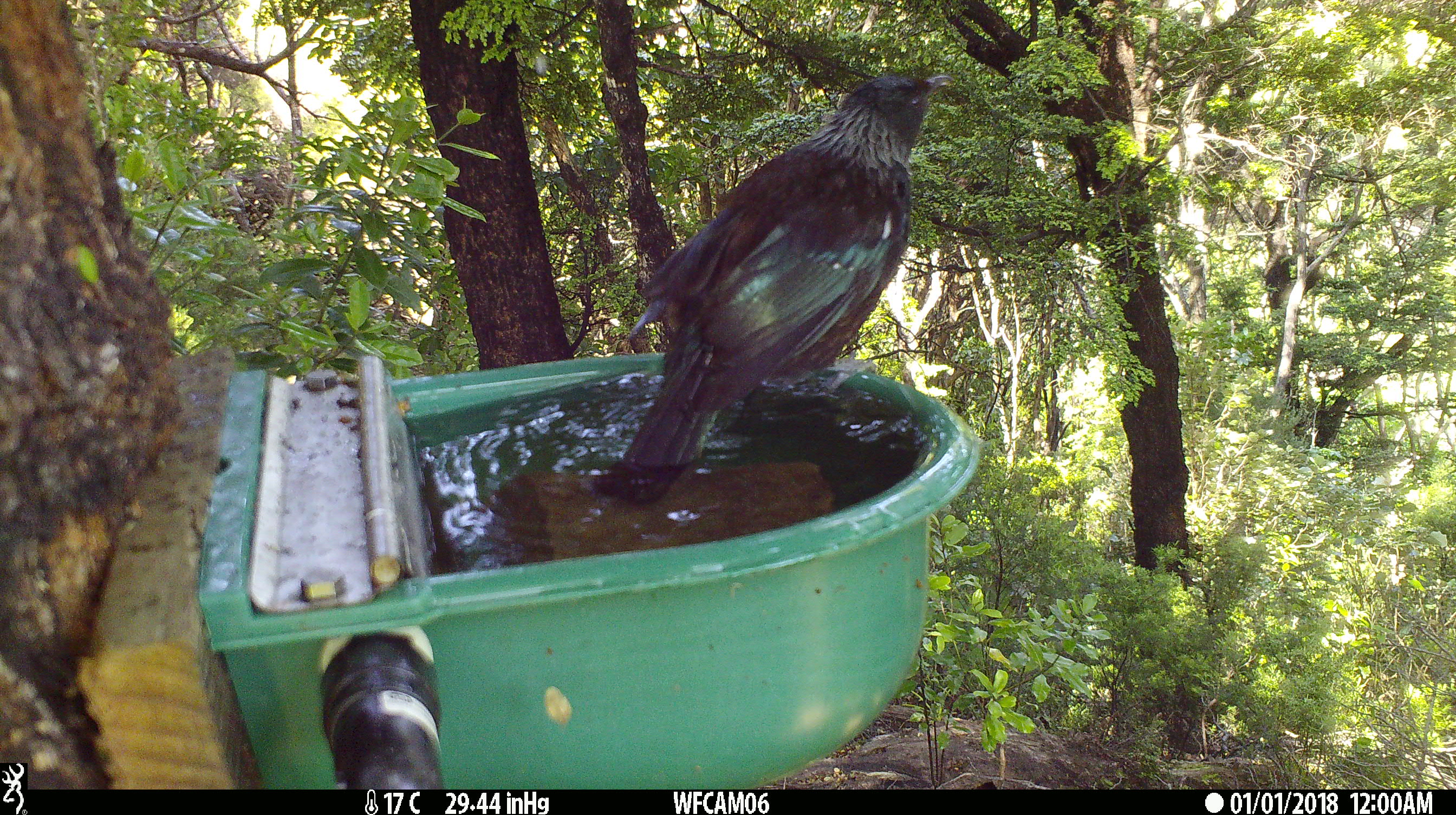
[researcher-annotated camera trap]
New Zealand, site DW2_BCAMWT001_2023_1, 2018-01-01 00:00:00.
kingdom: Animalia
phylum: Chordata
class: Aves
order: Passeriformes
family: Meliphagidae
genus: Prosthemadera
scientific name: Prosthemadera novaeseelandiae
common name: tui